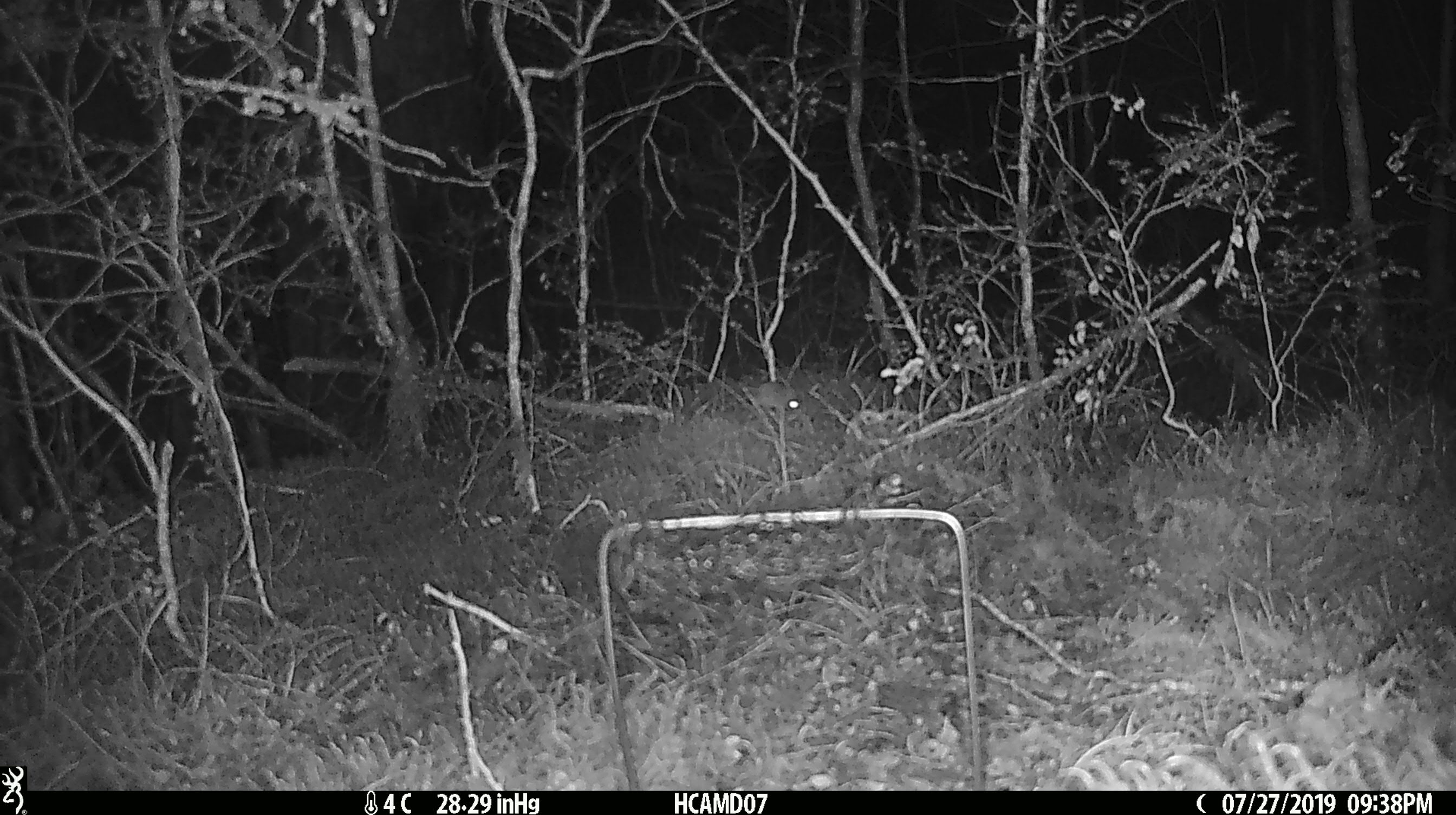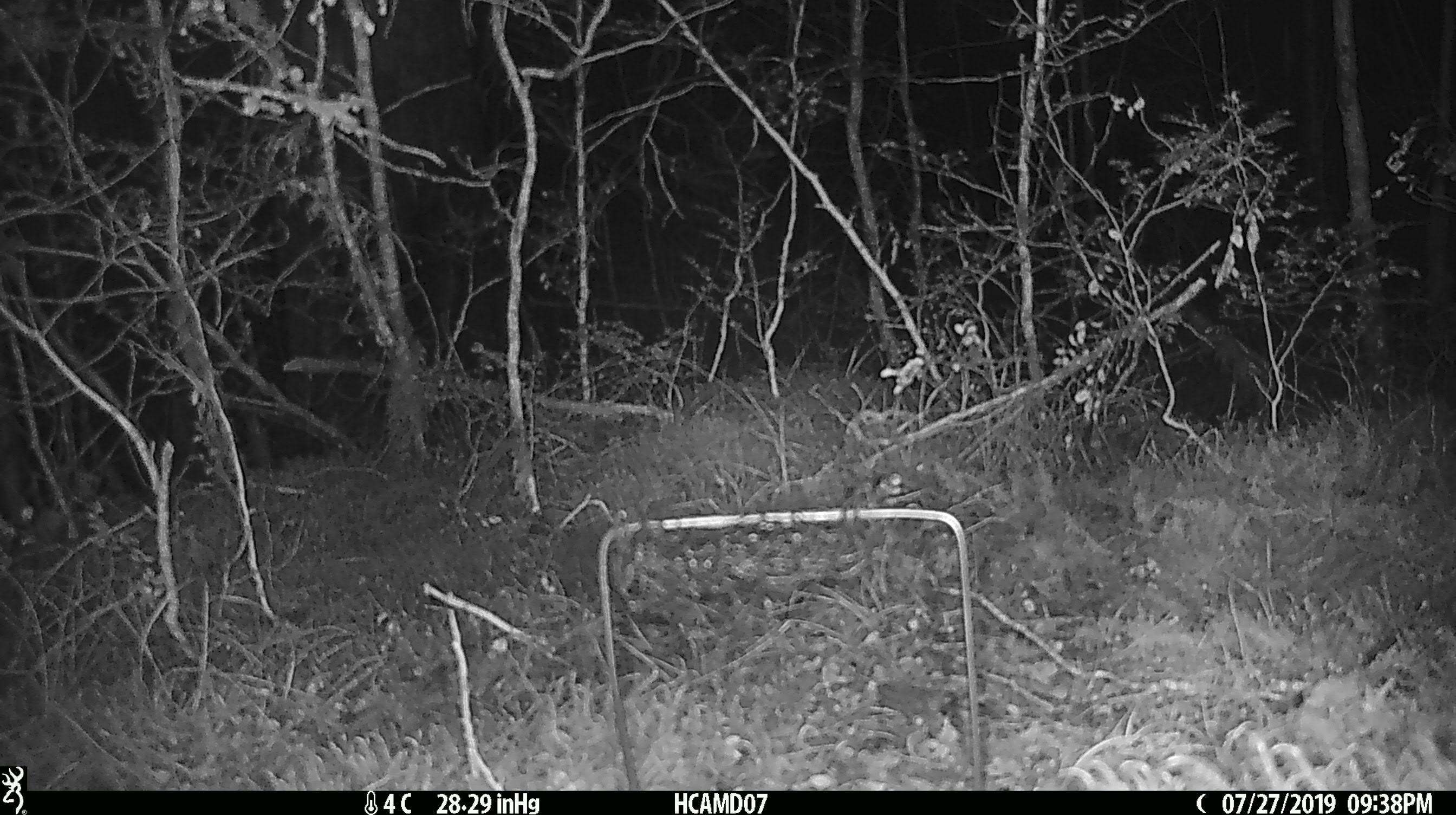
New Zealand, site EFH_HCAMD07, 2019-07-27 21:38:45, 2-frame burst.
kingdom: Animalia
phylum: Chordata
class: Mammalia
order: Rodentia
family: Muridae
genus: Mus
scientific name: Mus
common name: mouse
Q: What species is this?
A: Mouse (Mus).